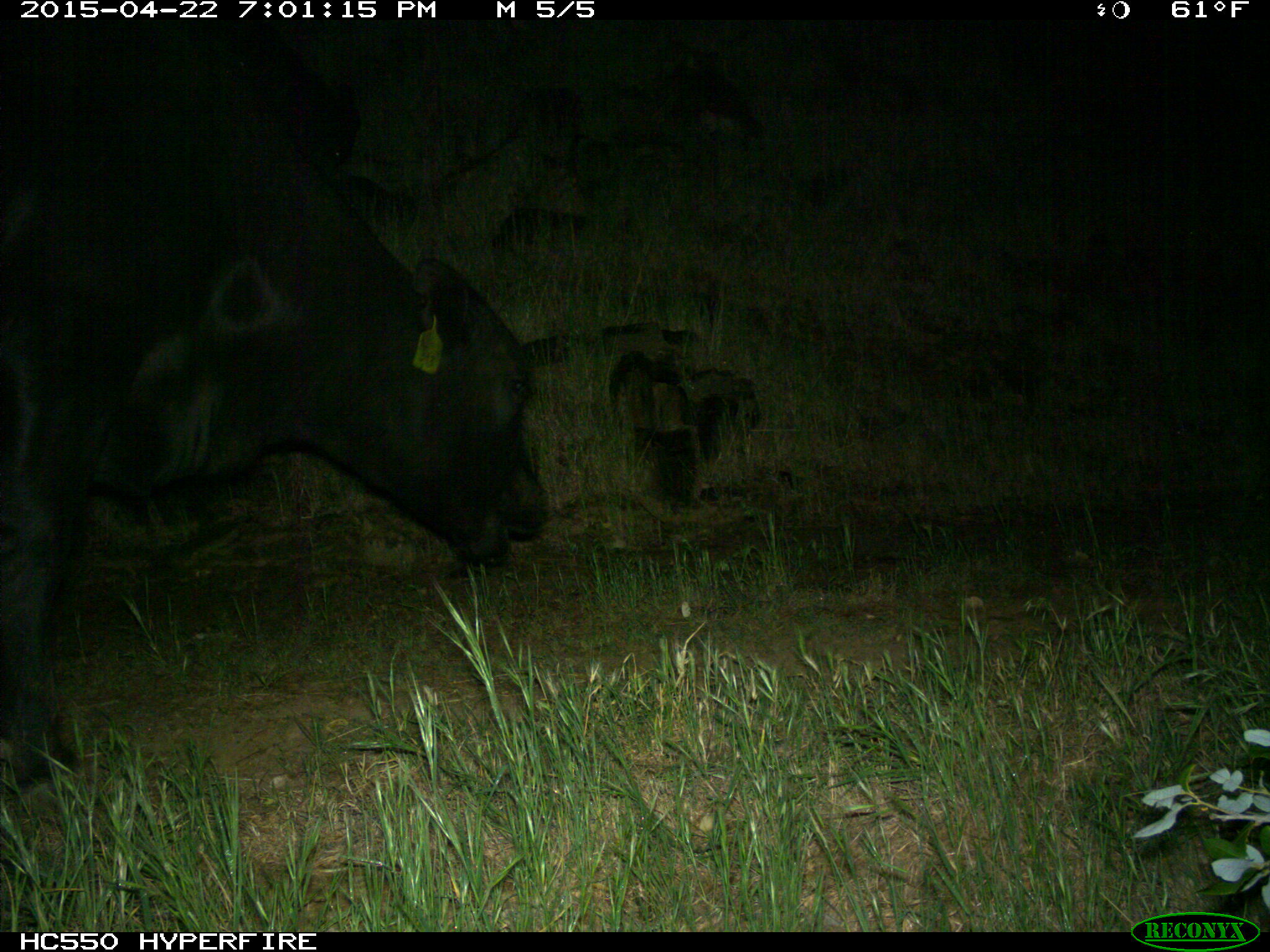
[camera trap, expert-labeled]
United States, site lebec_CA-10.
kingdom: Animalia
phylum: Chordata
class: Mammalia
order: Artiodactyla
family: Bovidae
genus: Bos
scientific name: Bos taurus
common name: domestic cow